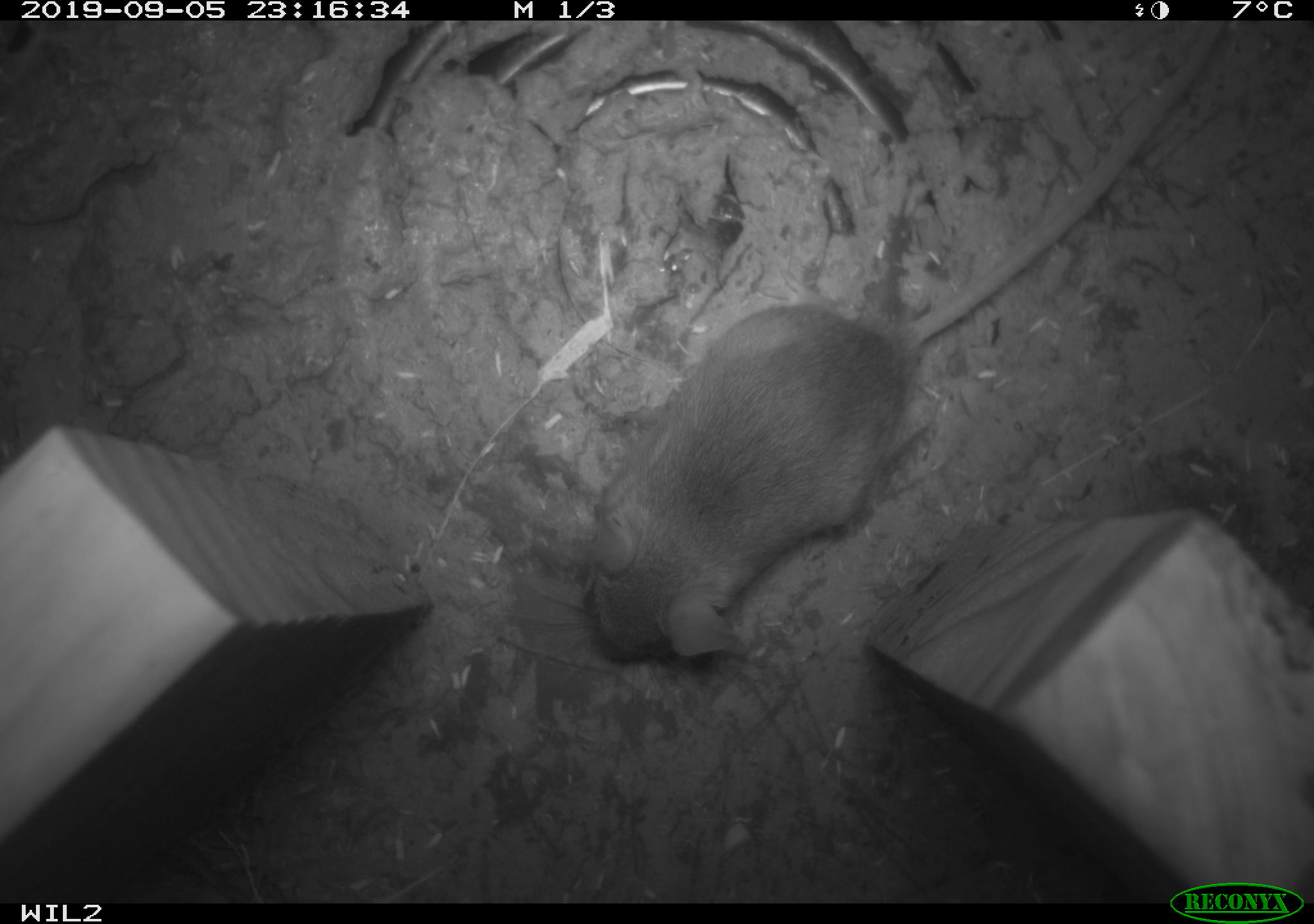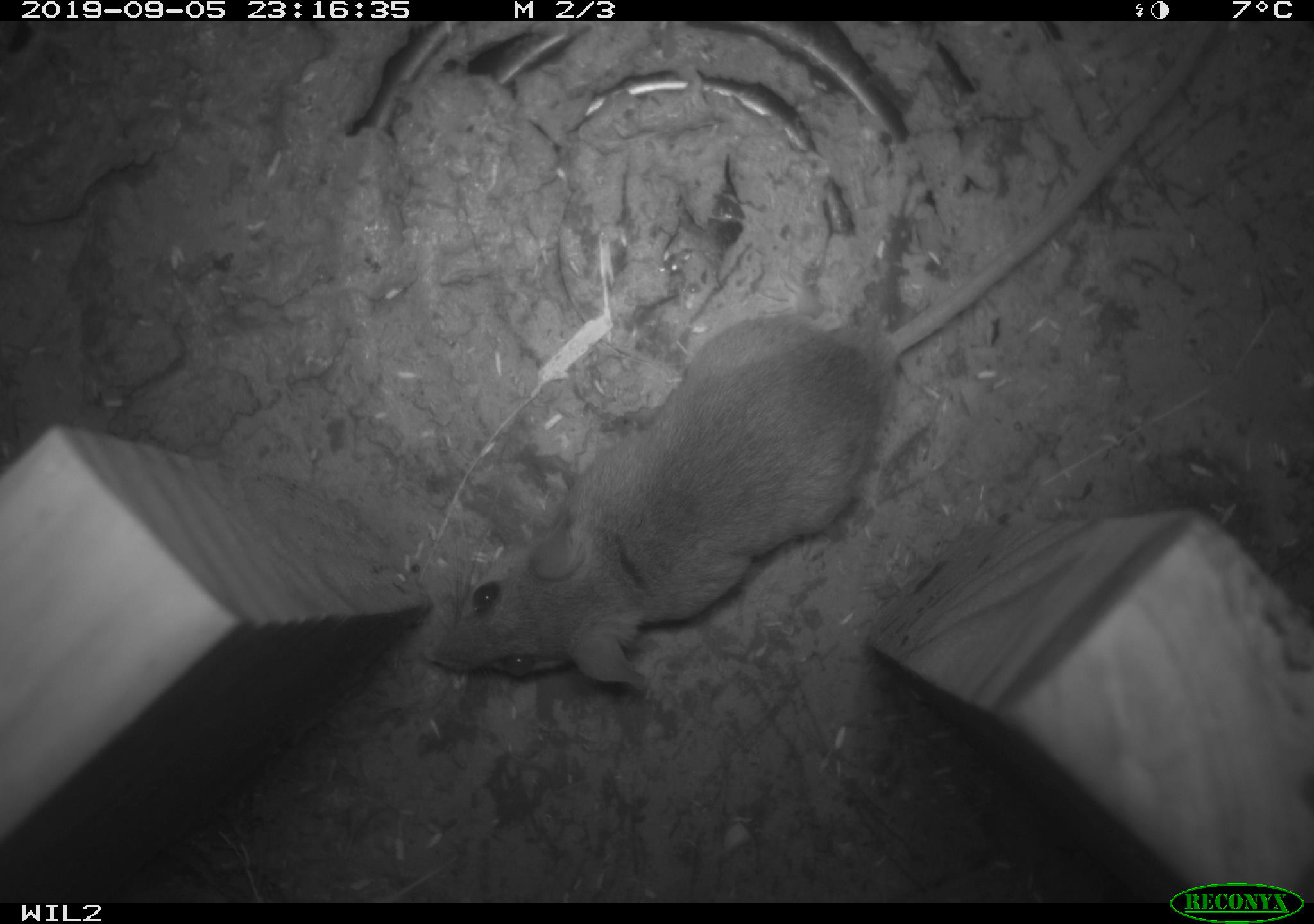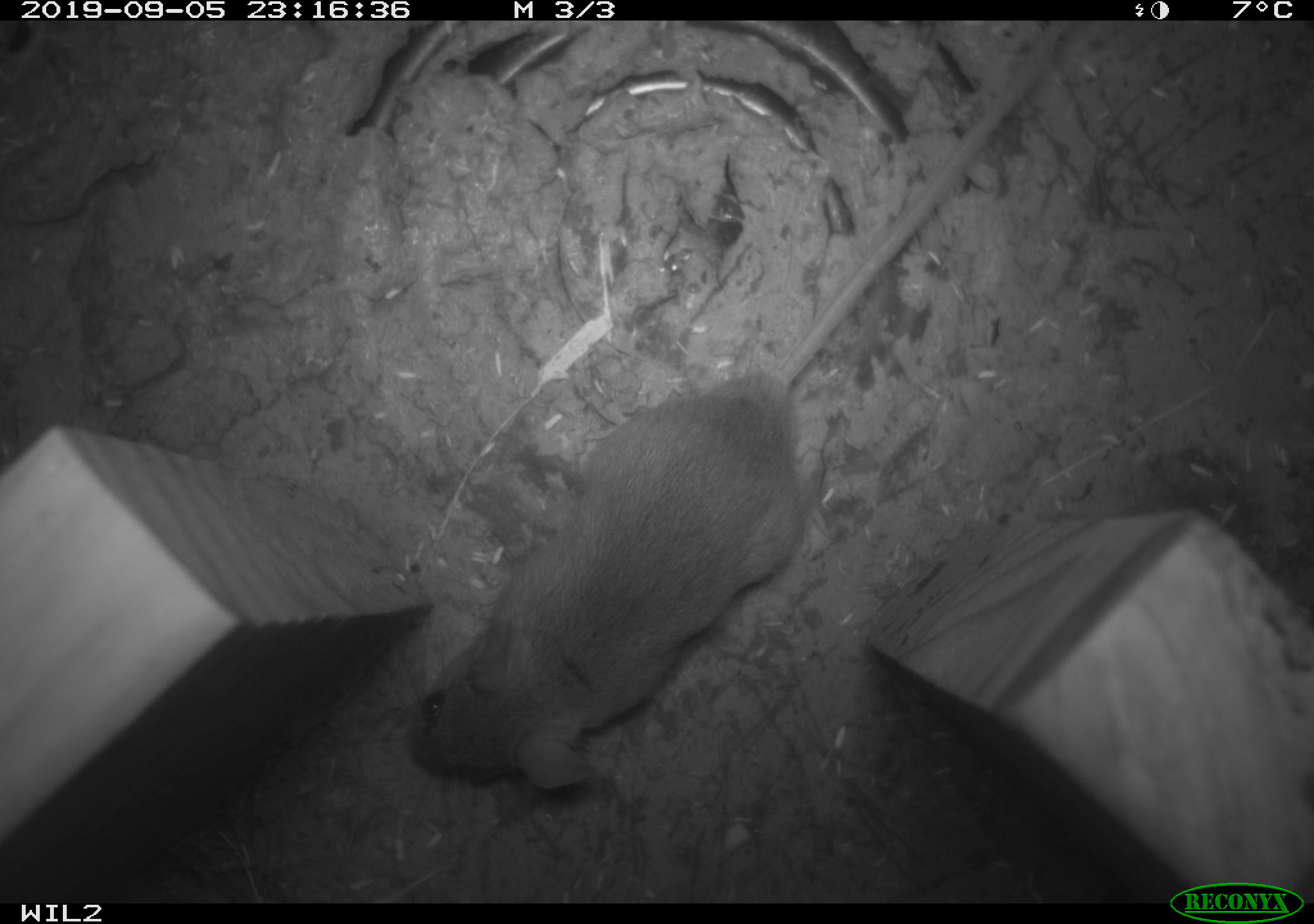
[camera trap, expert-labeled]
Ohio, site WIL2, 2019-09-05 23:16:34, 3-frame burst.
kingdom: Animalia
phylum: Chordata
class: Mammalia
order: Rodentia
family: Cricetidae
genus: Peromyscus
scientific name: Peromyscus leucopus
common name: white-footed mouse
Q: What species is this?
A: White-footed mouse (Peromyscus leucopus).